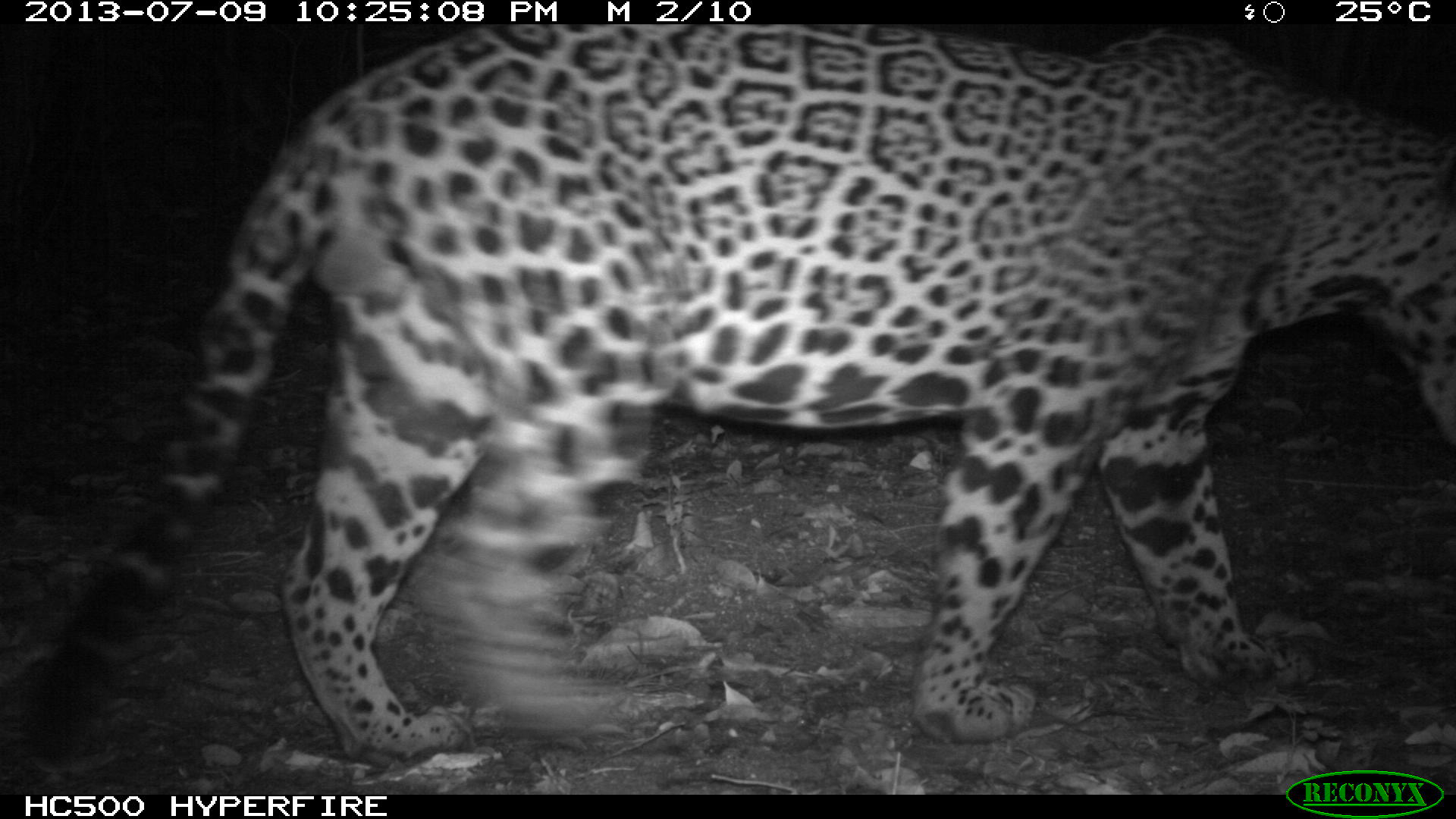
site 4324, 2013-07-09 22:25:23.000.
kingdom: Animalia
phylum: Chordata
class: Mammalia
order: Carnivora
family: Felidae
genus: Panthera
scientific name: Panthera onca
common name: jaguar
Panthera onca (jaguar), count 1, sex male.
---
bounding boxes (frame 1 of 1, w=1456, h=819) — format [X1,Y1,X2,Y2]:
panthera onca: [0,20,1456,791]